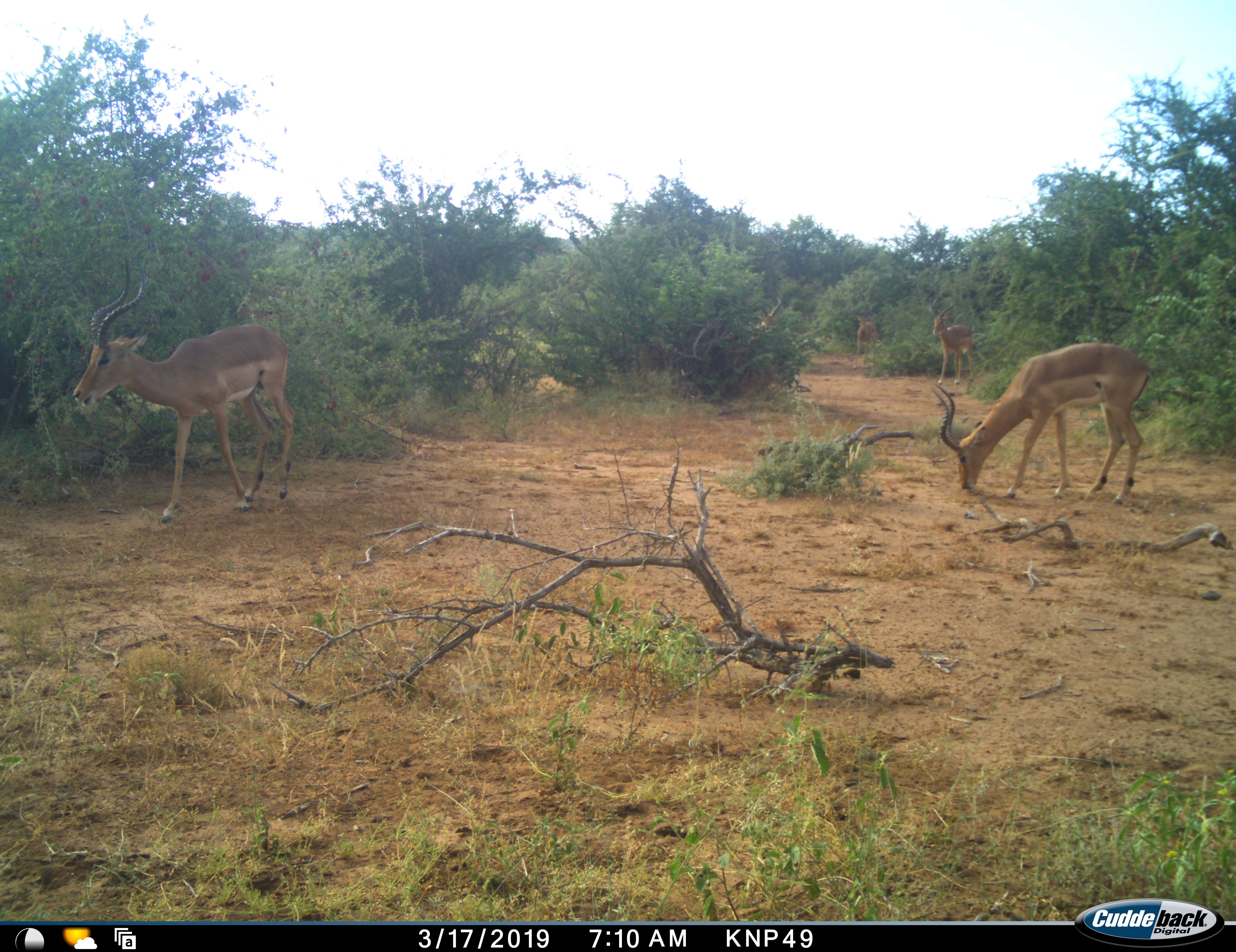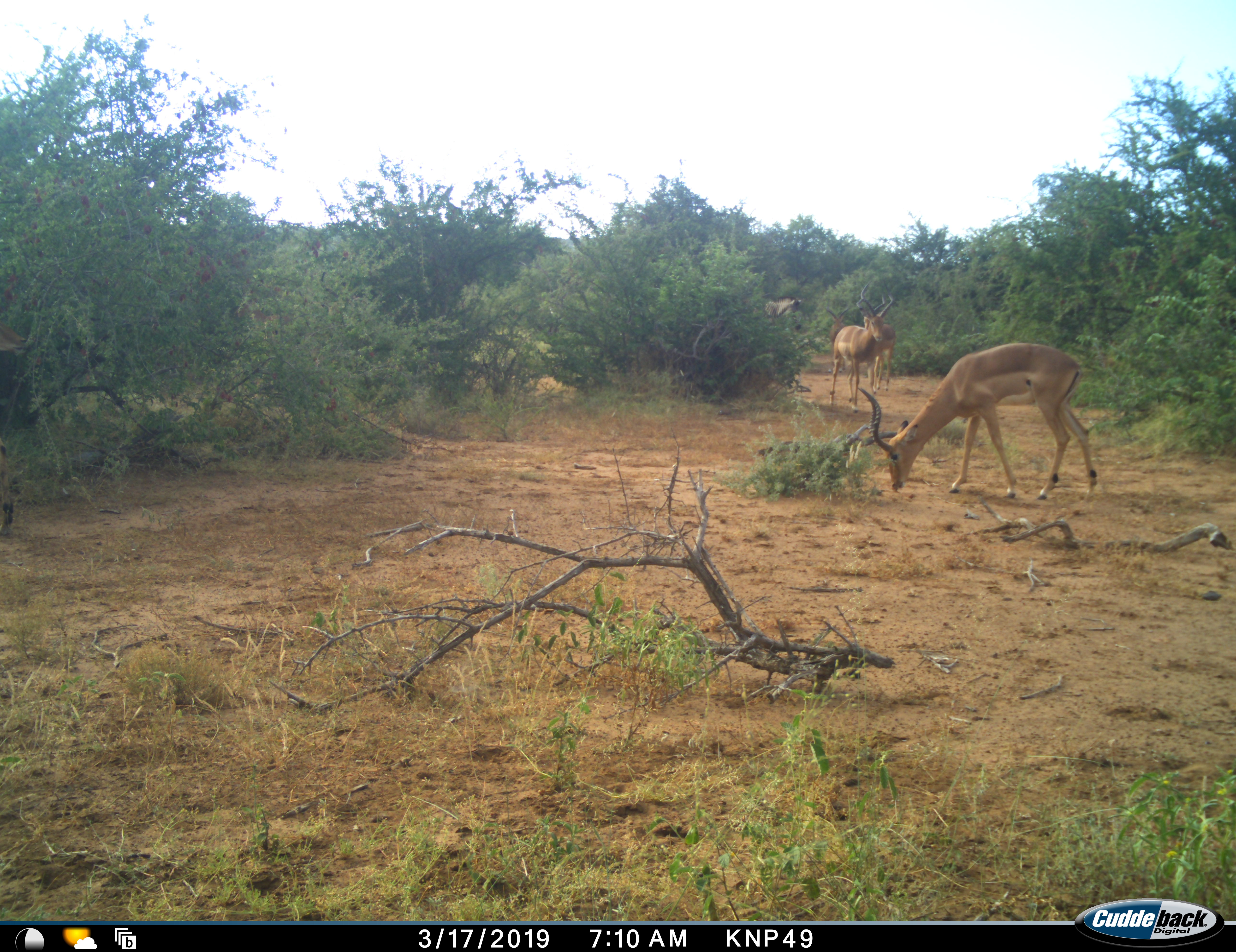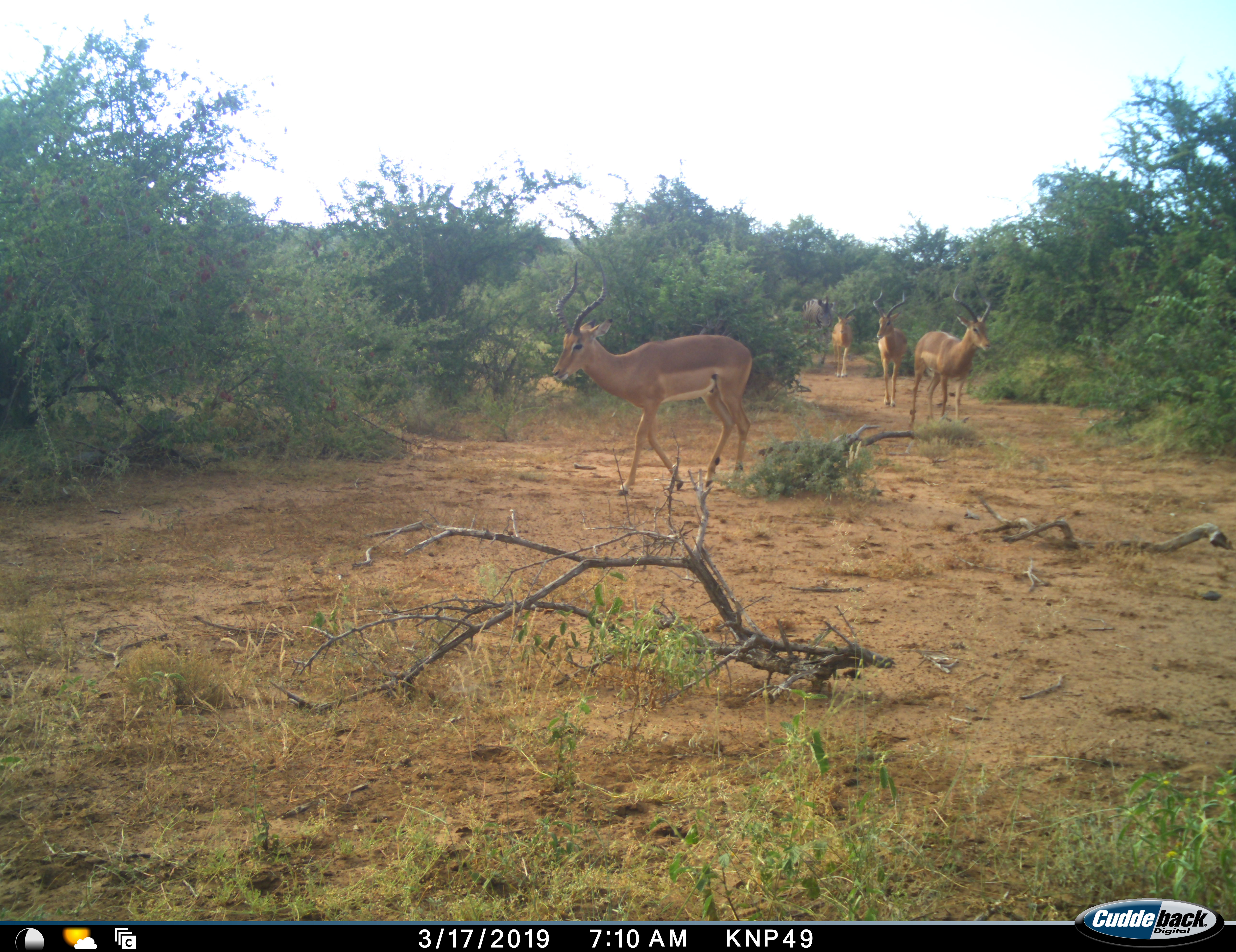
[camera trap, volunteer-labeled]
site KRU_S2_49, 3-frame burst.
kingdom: Animalia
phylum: Chordata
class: Mammalia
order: Artiodactyla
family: Bovidae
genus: Aepyceros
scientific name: Aepyceros melampus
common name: impala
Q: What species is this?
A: Impala (Aepyceros melampus).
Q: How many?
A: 5.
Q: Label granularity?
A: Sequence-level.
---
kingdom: Animalia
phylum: Chordata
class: Mammalia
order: Perissodactyla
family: Equidae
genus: Equus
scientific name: Equus quagga burchellii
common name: burchell's zebra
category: zebraburchells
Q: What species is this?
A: Zebraburchells (burchell's zebra) (Equus quagga burchellii).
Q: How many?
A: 1.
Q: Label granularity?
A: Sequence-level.